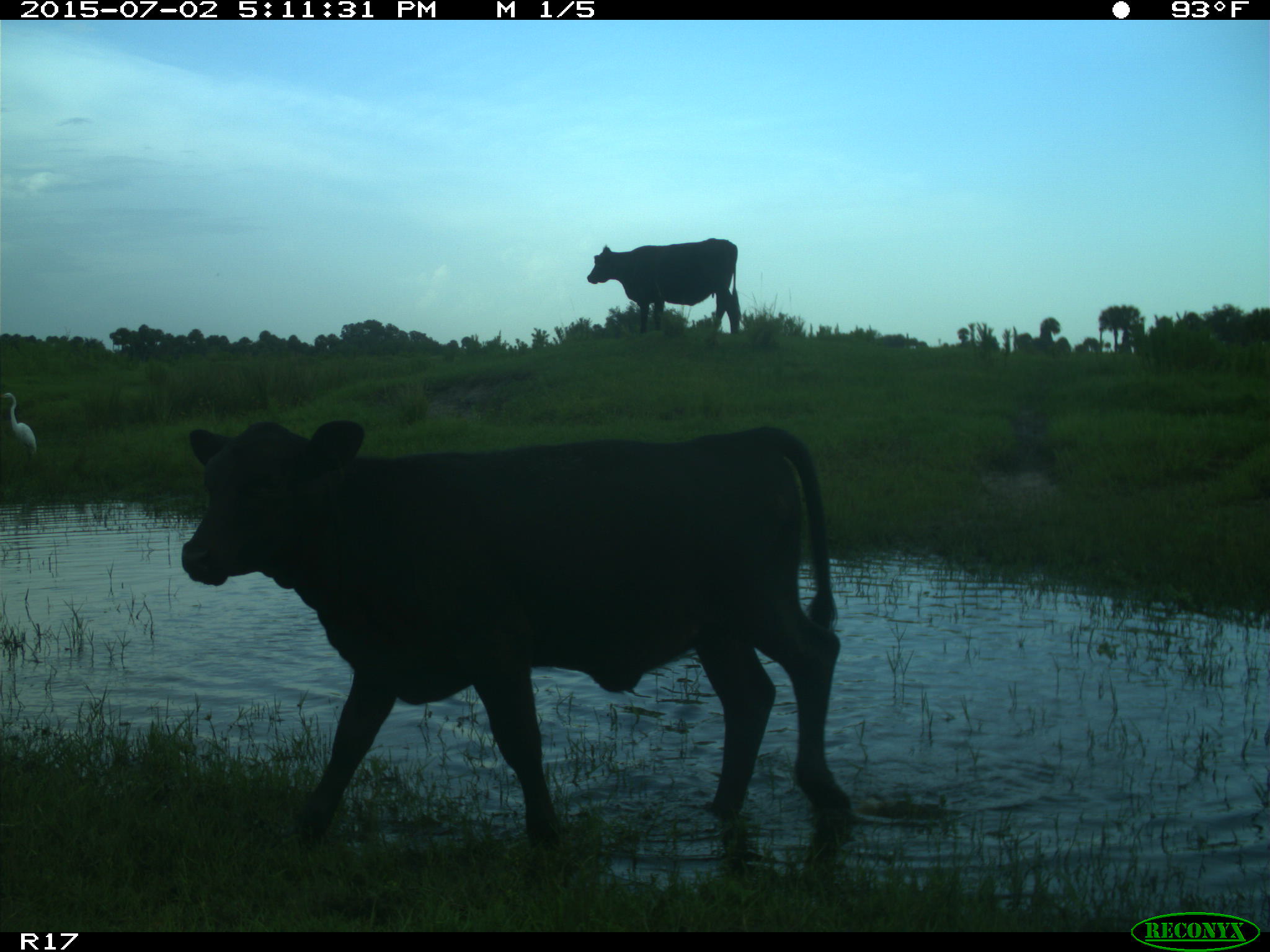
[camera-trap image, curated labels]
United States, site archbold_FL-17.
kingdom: Animalia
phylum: Chordata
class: Mammalia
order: Artiodactyla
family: Bovidae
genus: Bos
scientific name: Bos taurus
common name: domestic cow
Bos taurus (domestic cow).